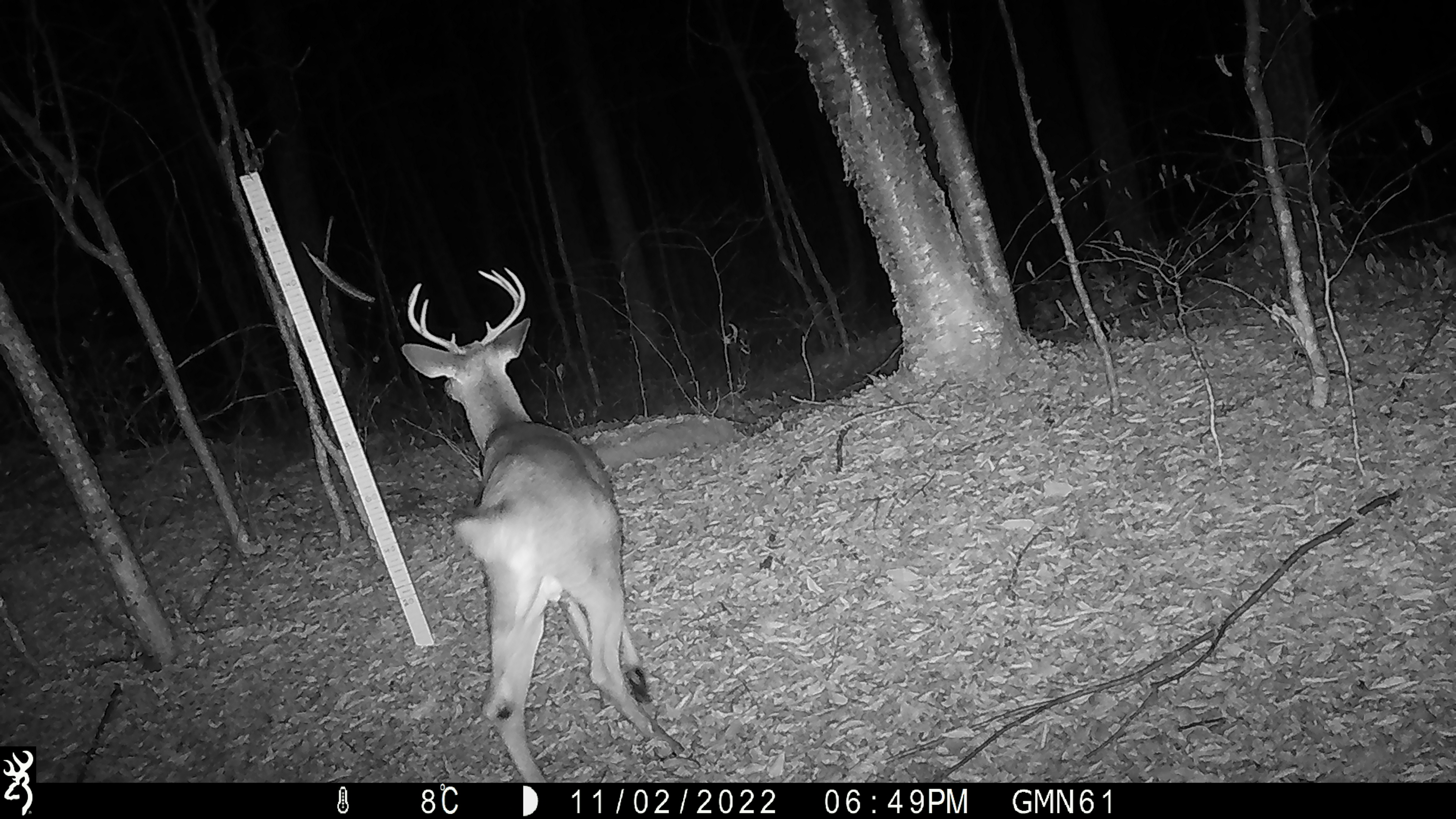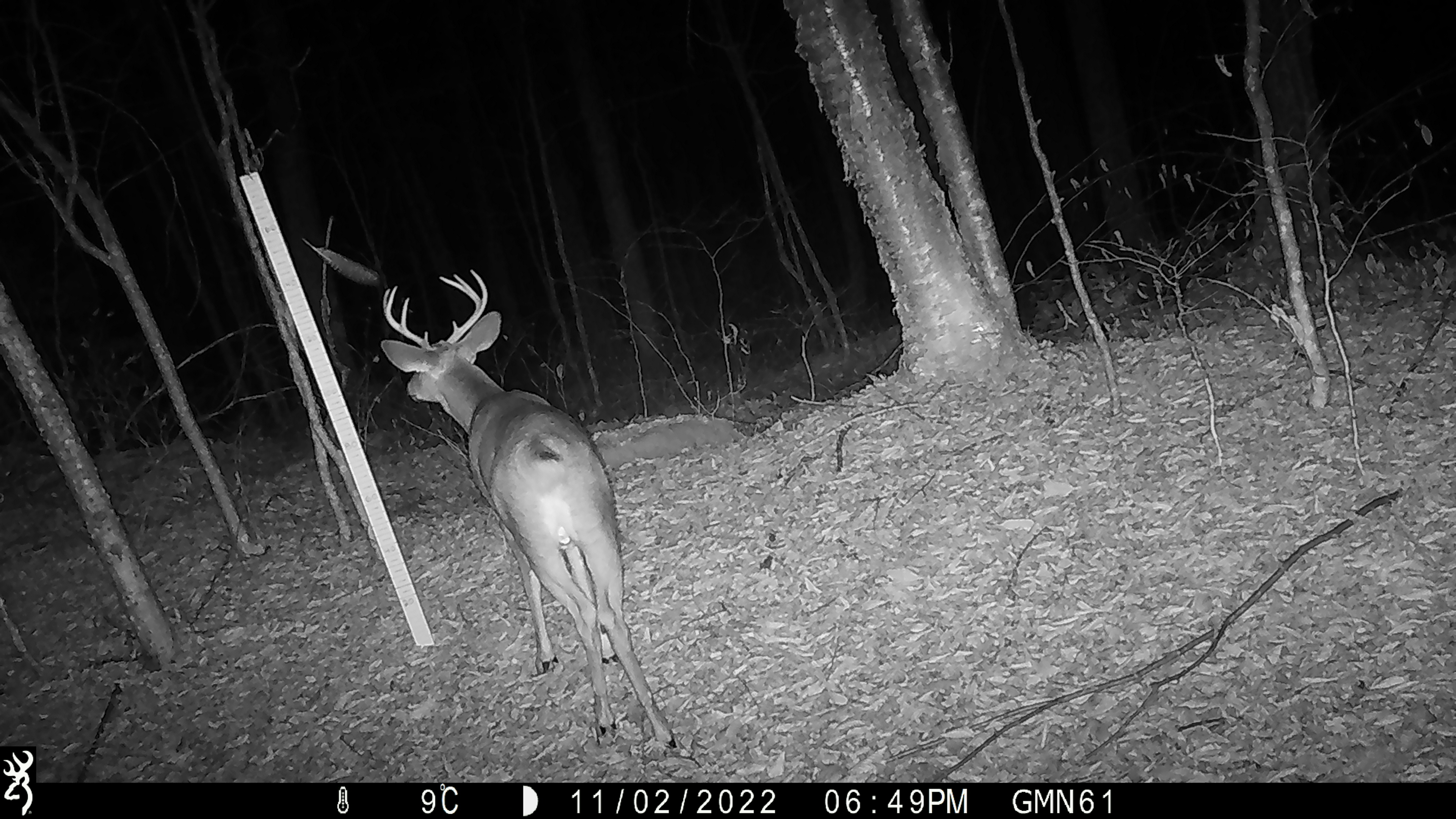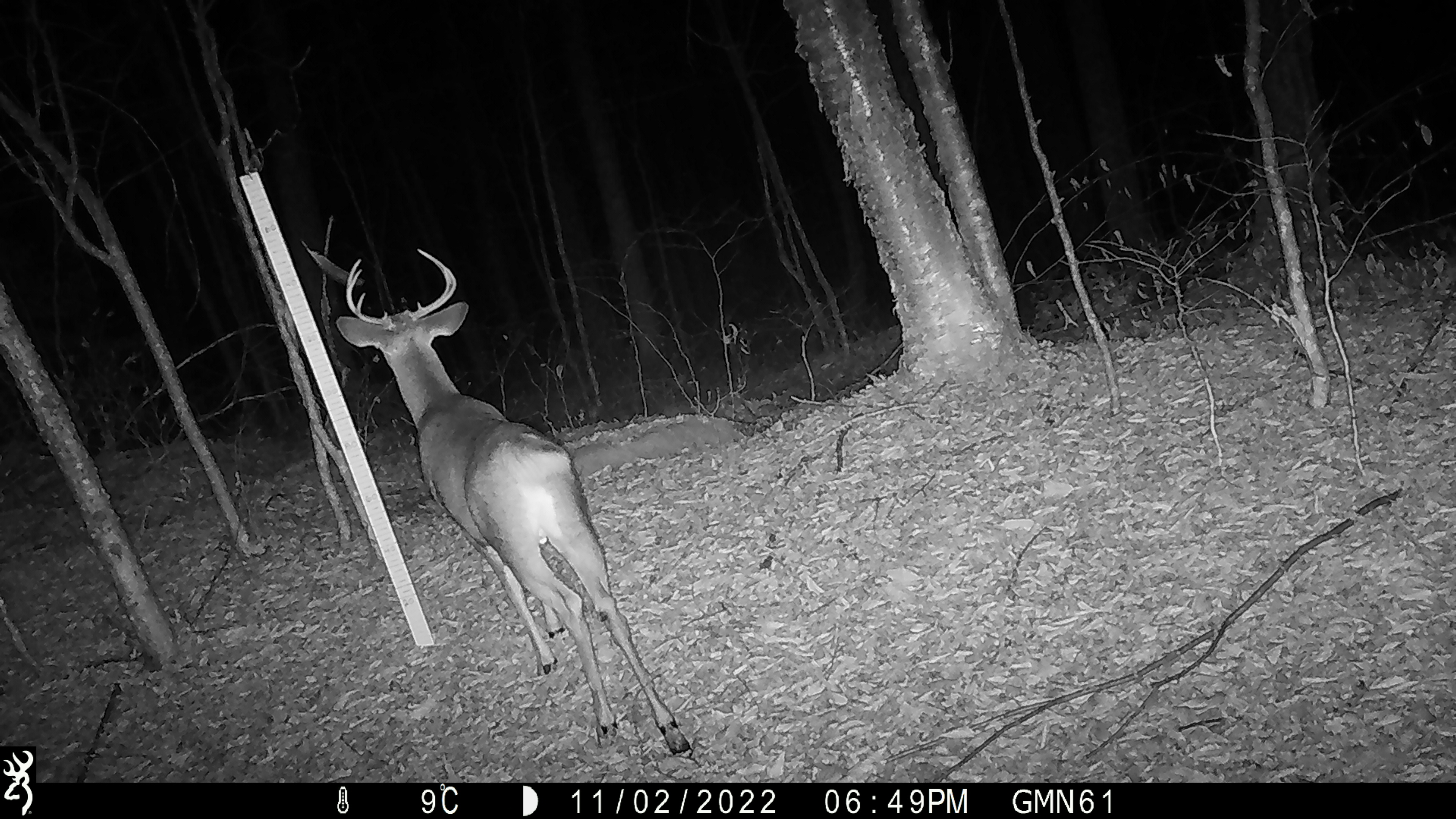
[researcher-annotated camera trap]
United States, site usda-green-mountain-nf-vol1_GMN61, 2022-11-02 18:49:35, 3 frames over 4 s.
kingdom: Animalia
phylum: Chordata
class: Mammalia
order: Artiodactyla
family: Cervidae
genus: Odocoileus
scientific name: Odocoileus virginianus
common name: white-tailed deer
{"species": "white-tailed deer (Odocoileus virginianus)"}